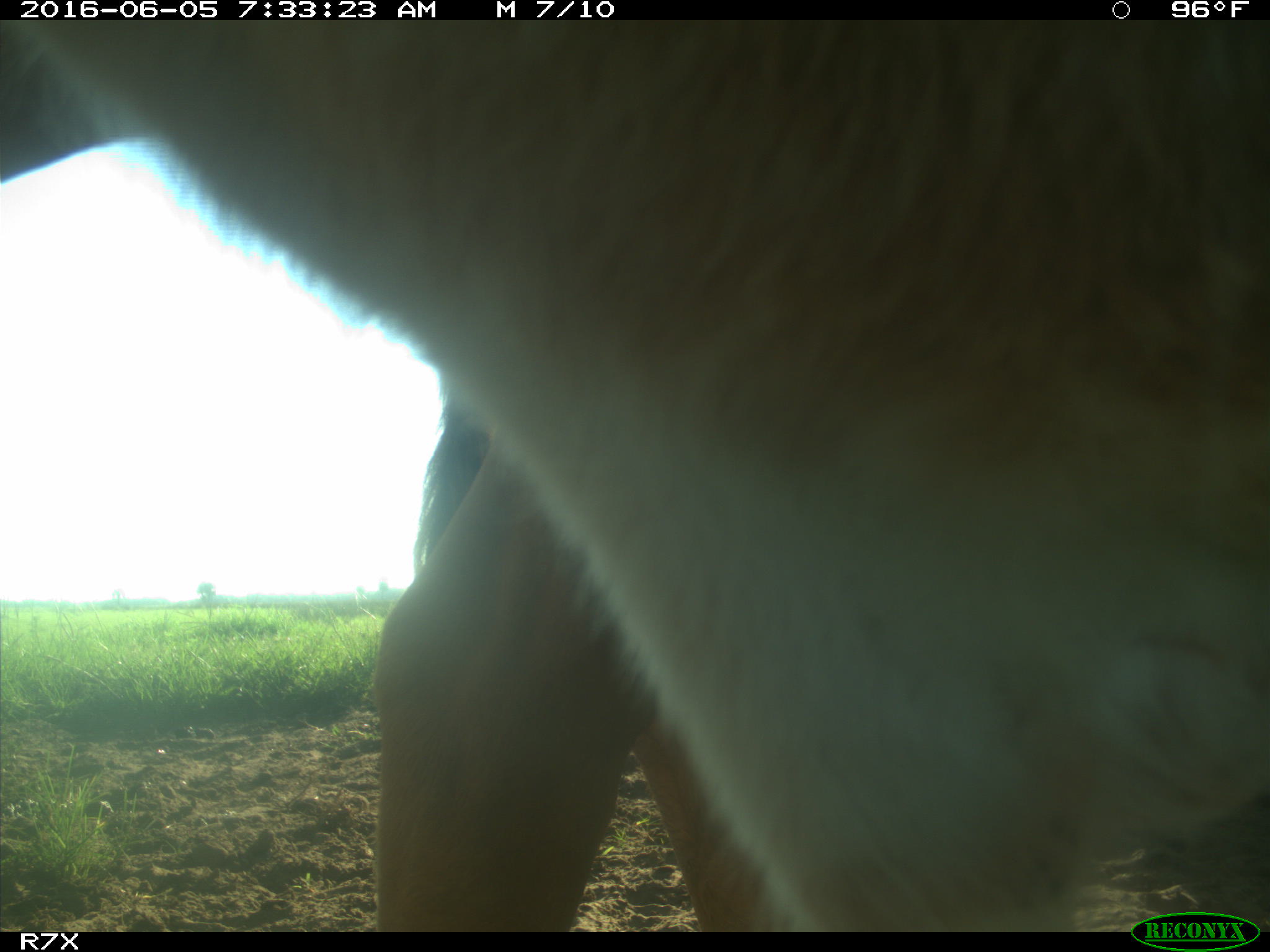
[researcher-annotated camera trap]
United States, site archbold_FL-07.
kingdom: Animalia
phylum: Chordata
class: Mammalia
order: Artiodactyla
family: Bovidae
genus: Bos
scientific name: Bos taurus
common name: domestic cow